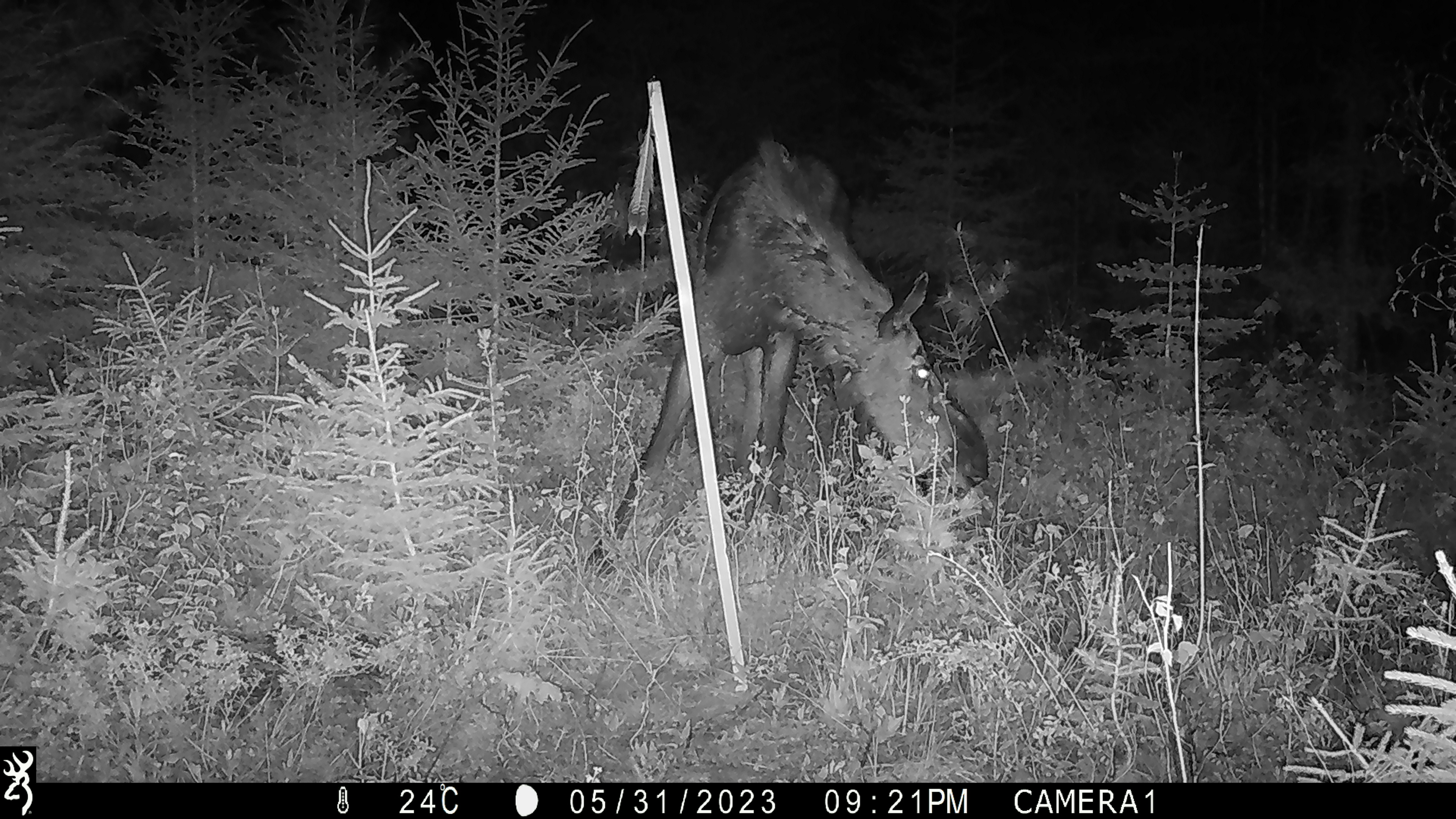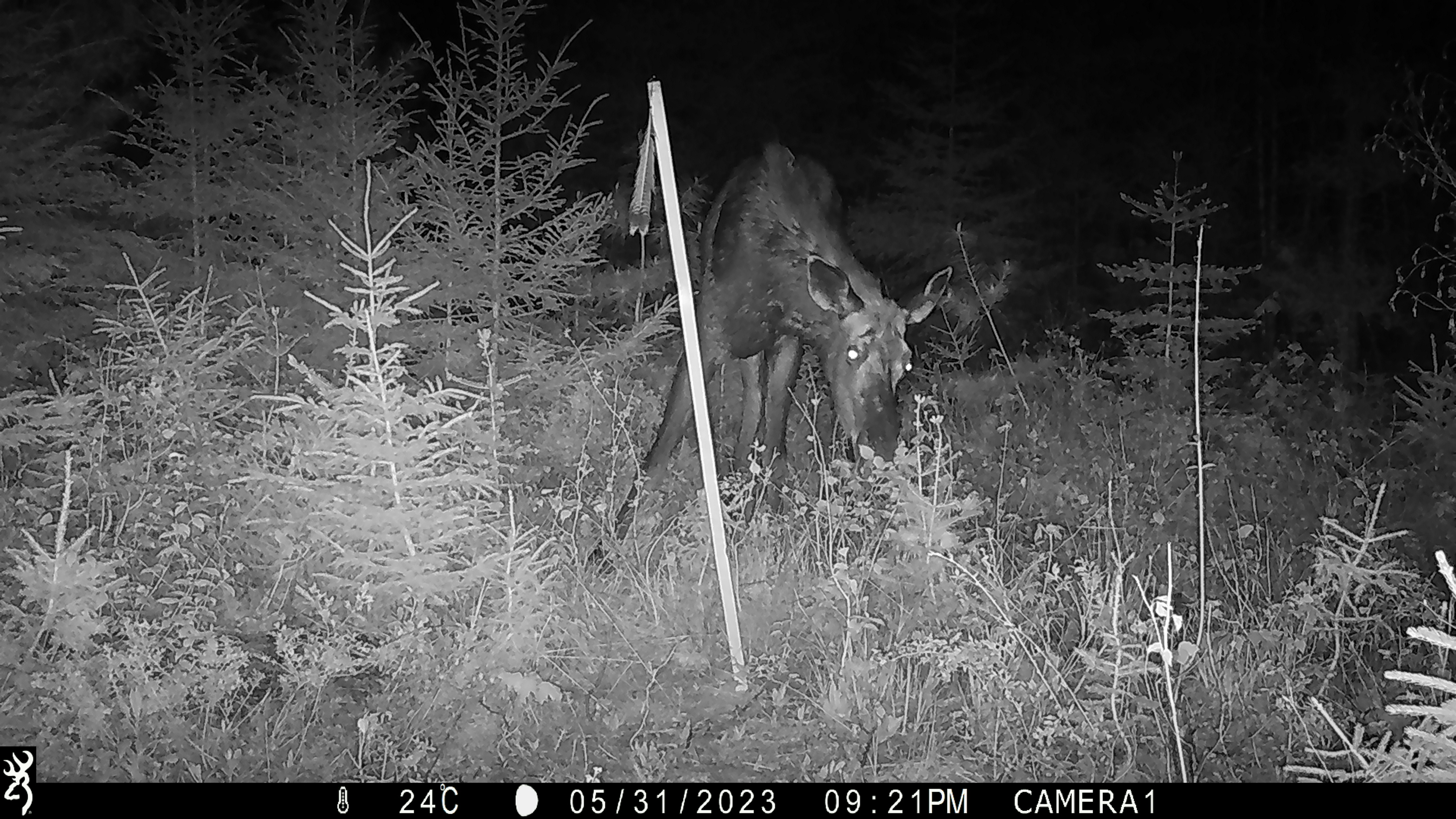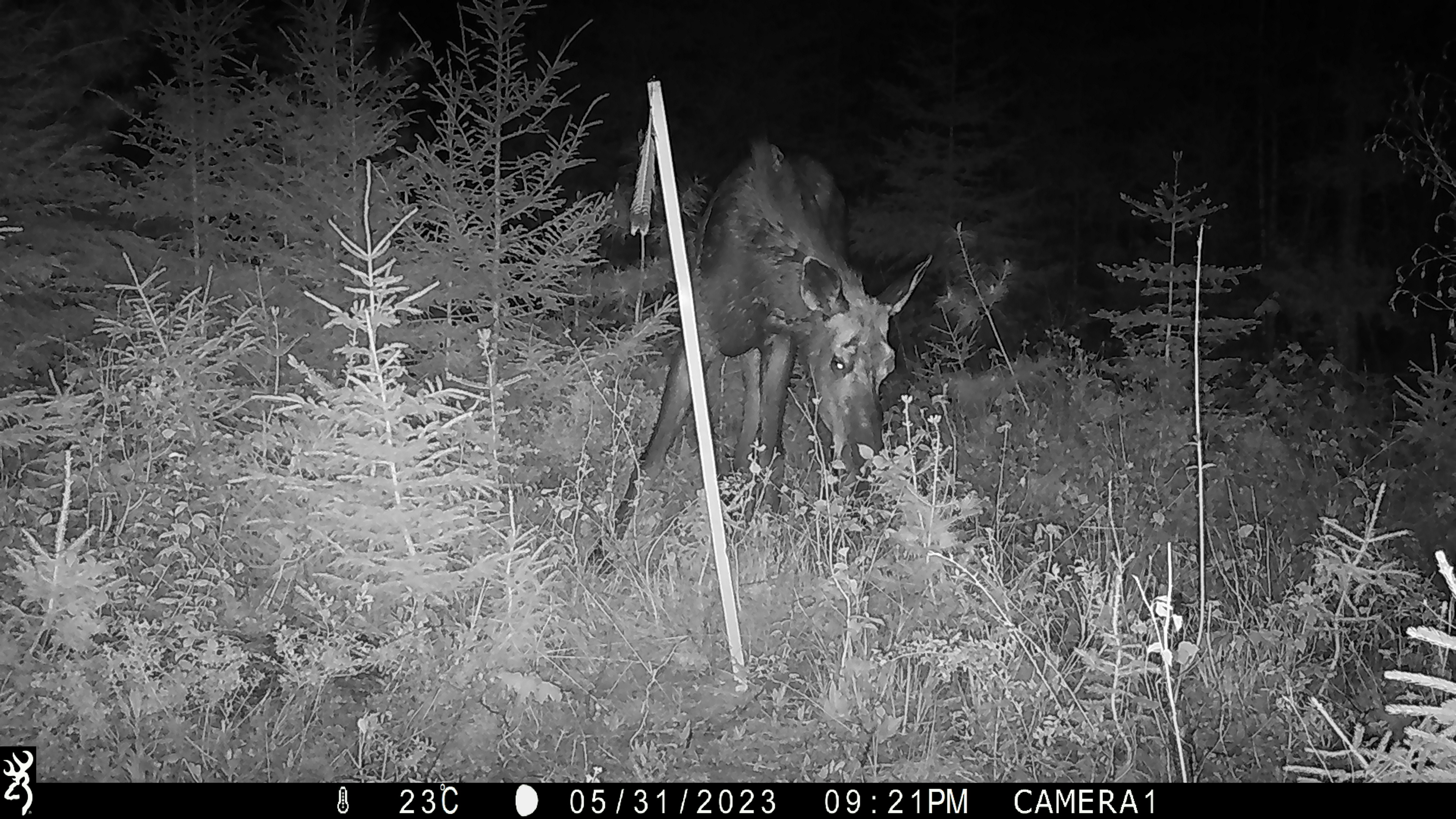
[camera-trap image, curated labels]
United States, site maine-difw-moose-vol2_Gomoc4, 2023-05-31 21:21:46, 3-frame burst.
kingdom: Animalia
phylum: Chordata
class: Mammalia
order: Artiodactyla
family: Cervidae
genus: Alces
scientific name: Alces alces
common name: moose